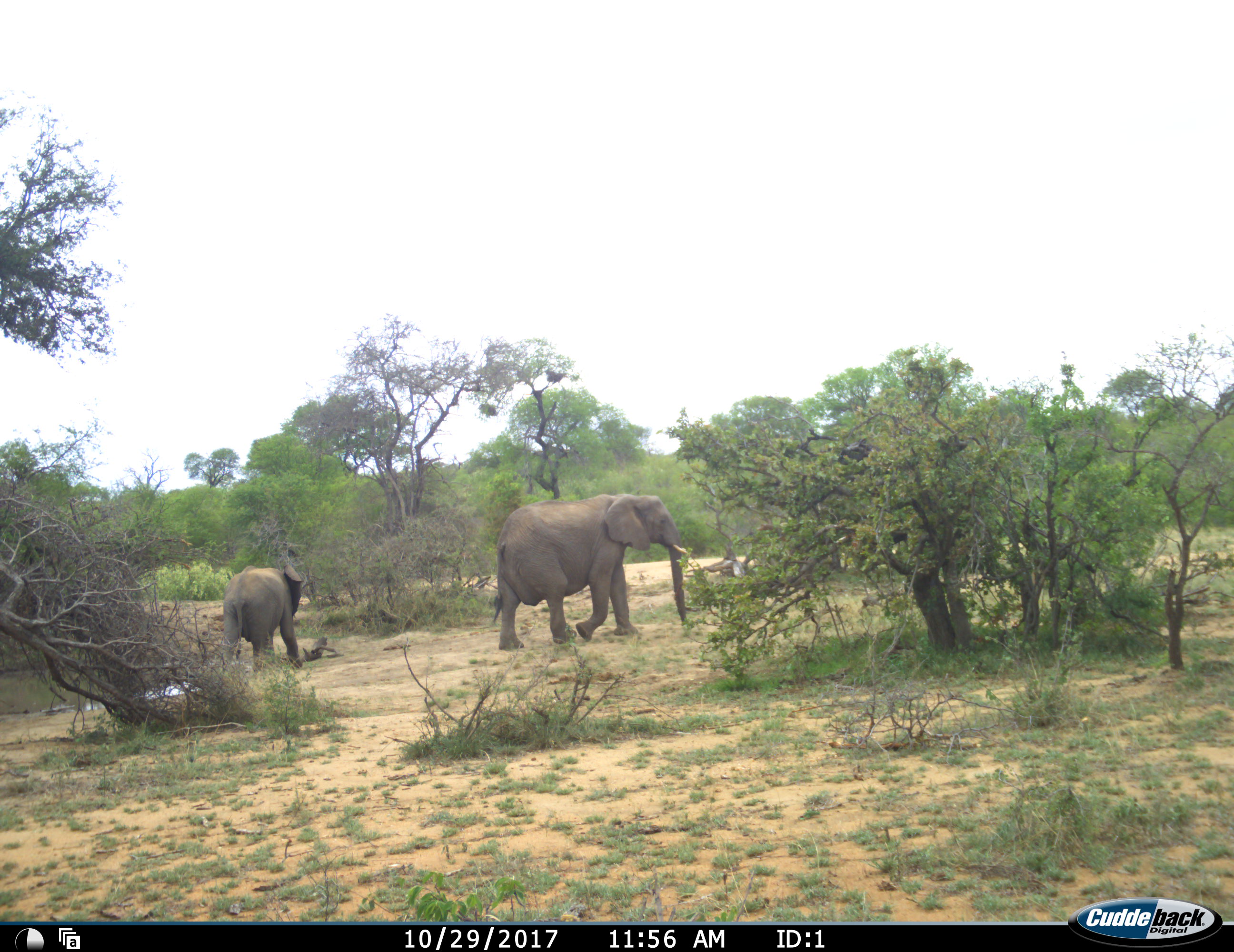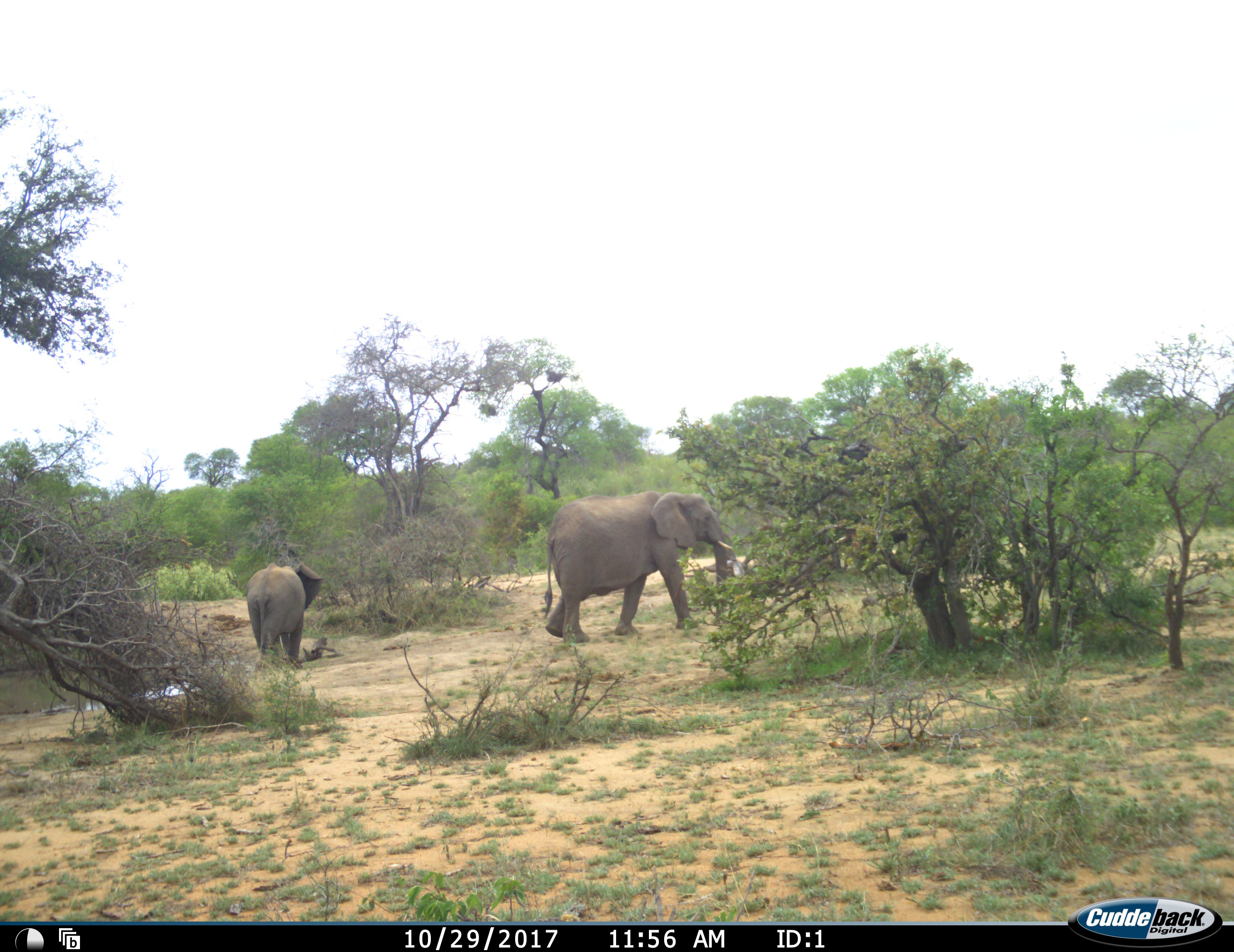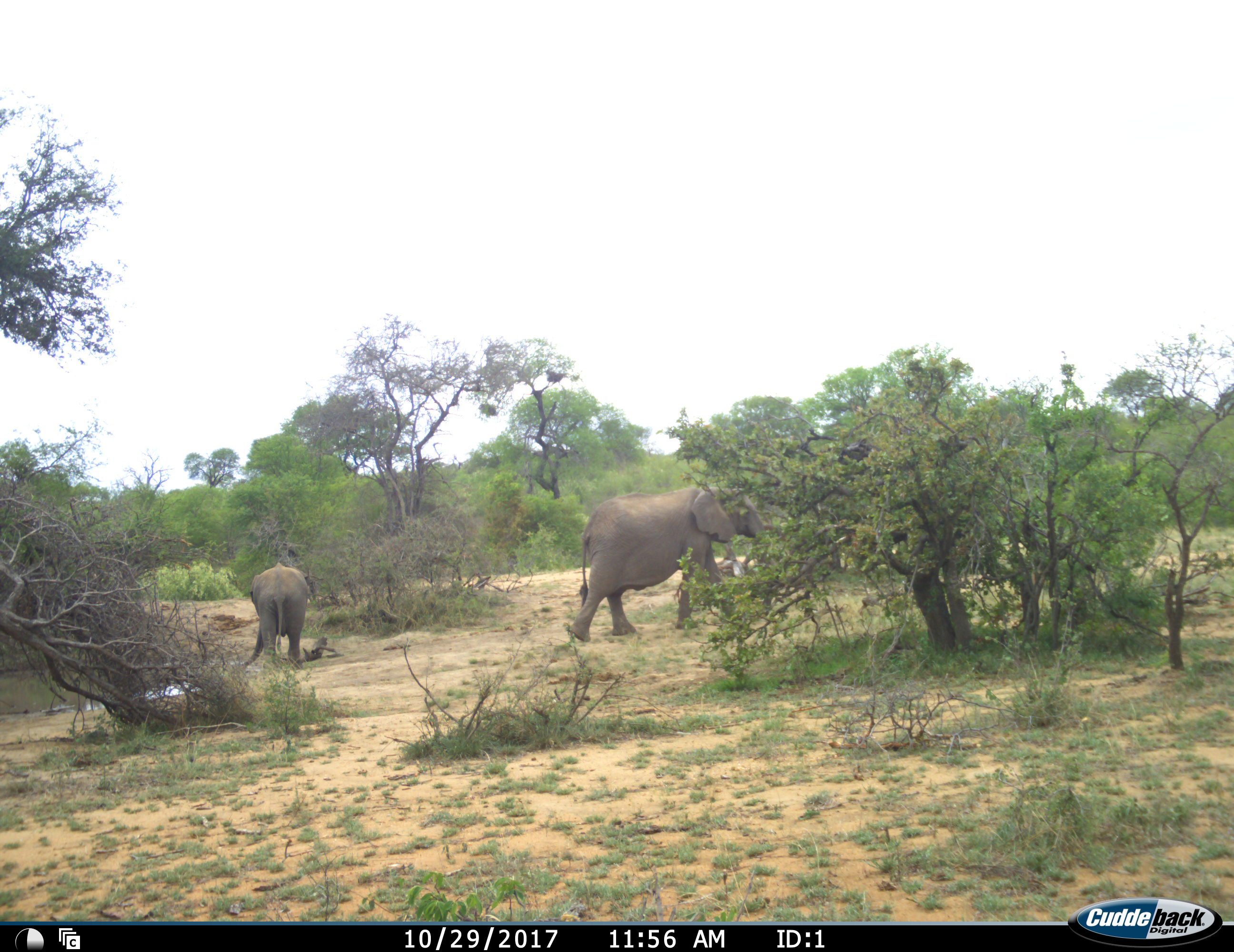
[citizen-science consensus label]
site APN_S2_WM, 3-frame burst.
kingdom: Animalia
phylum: Chordata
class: Mammalia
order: Proboscidea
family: Elephantidae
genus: Loxodonta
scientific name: Loxodonta africana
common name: african bush elephant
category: elephant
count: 2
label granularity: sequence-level